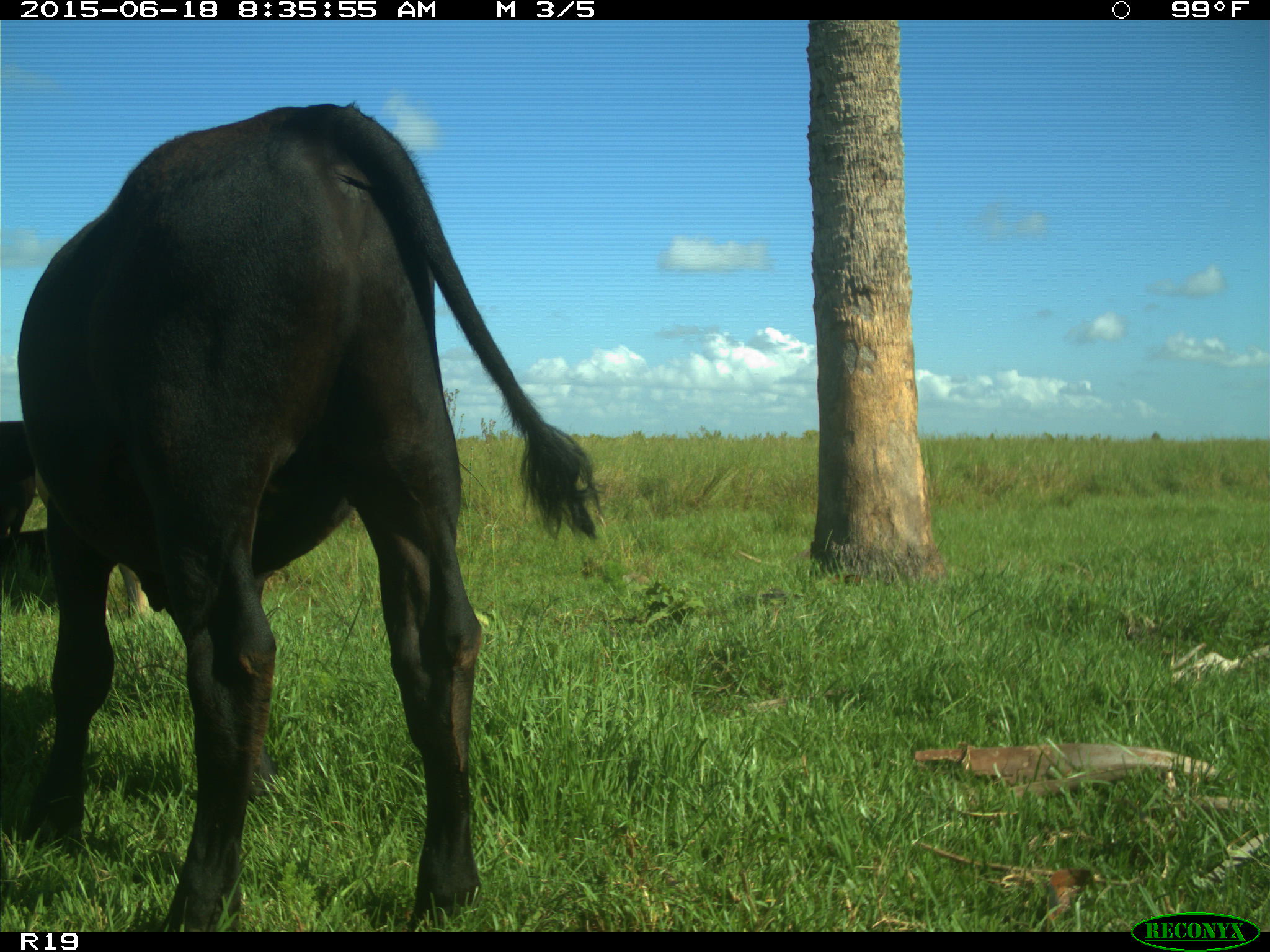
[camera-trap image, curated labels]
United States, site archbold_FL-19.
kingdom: Animalia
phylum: Chordata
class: Mammalia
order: Artiodactyla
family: Bovidae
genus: Bos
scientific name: Bos taurus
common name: domestic cow